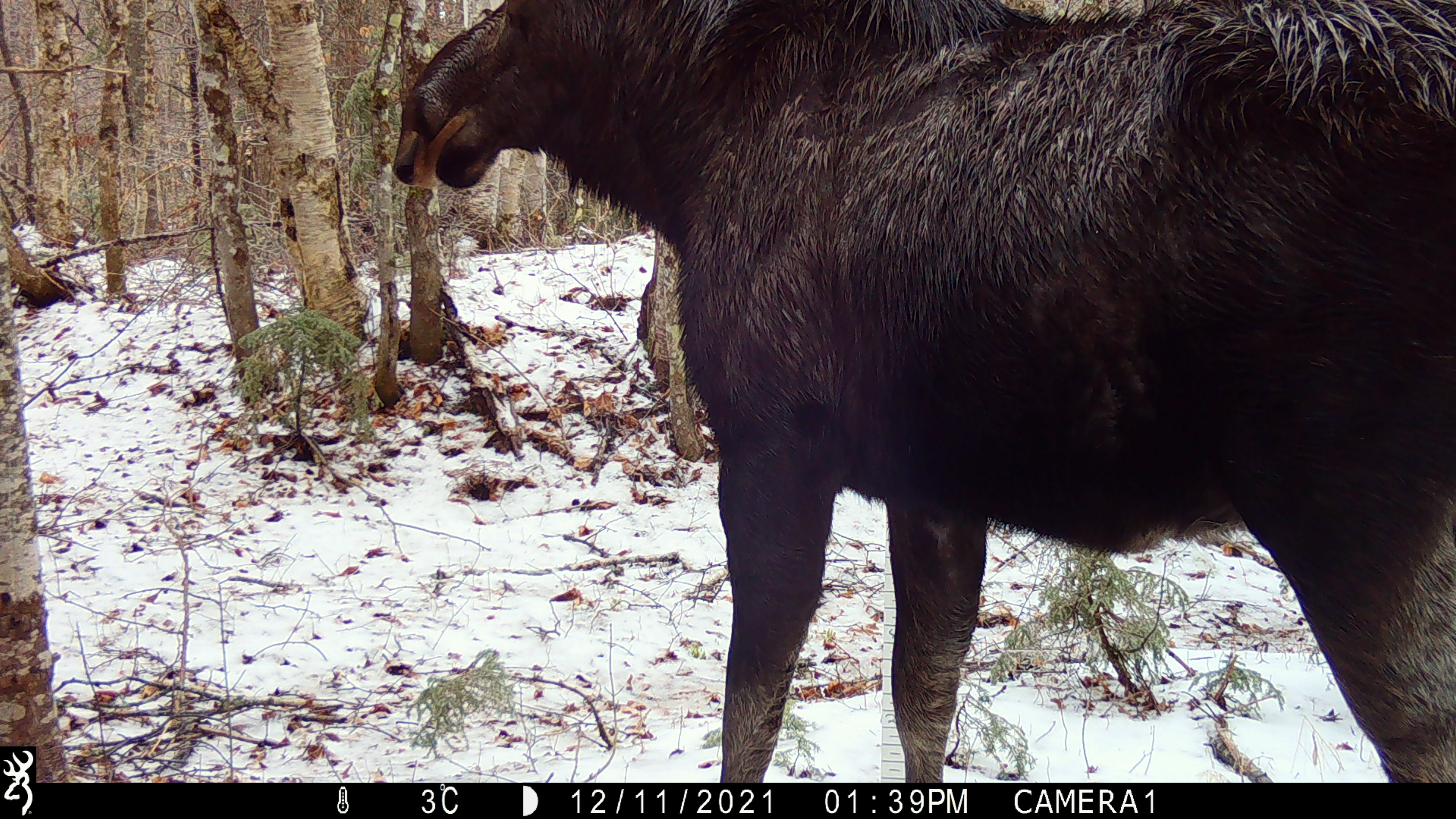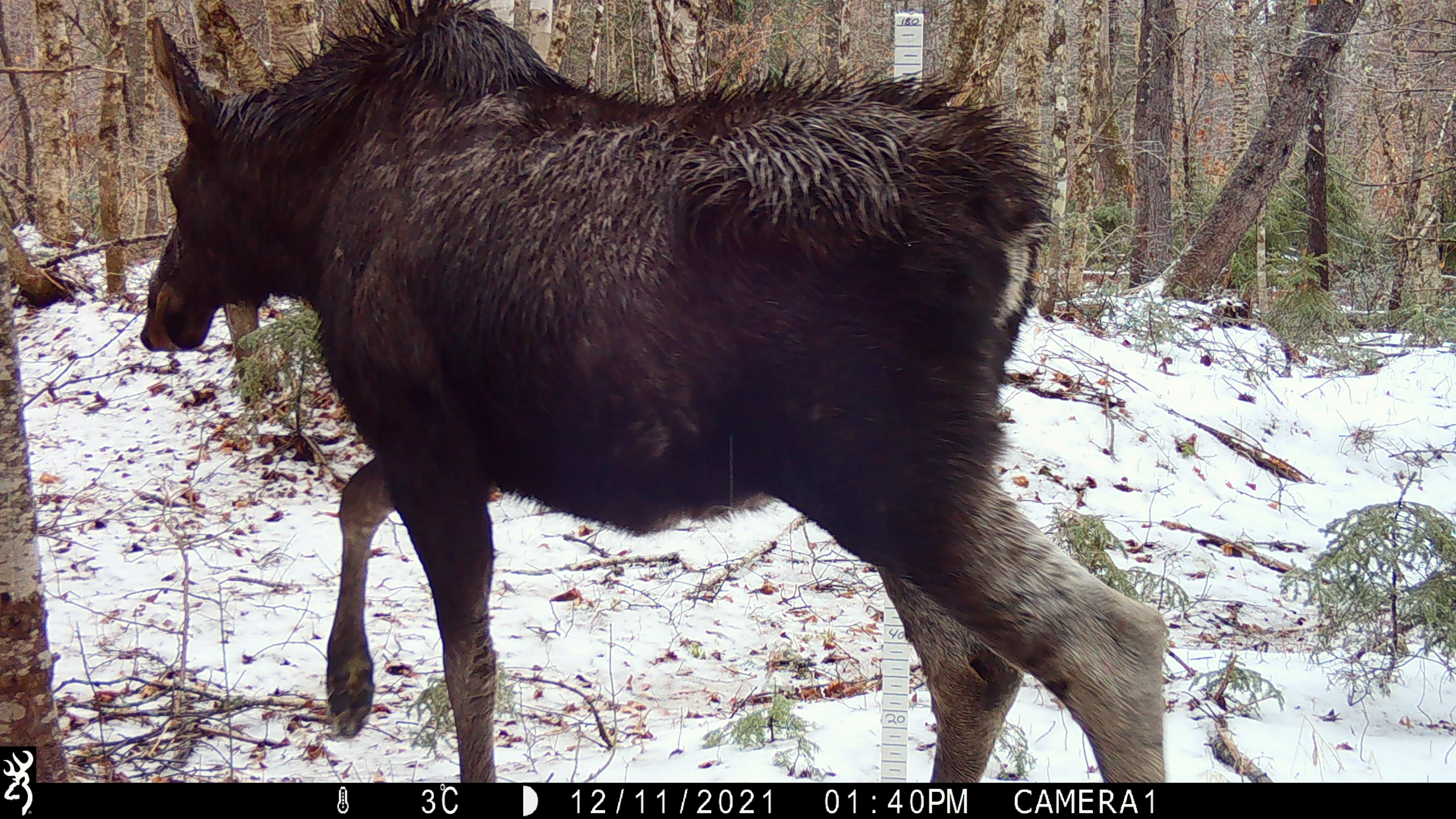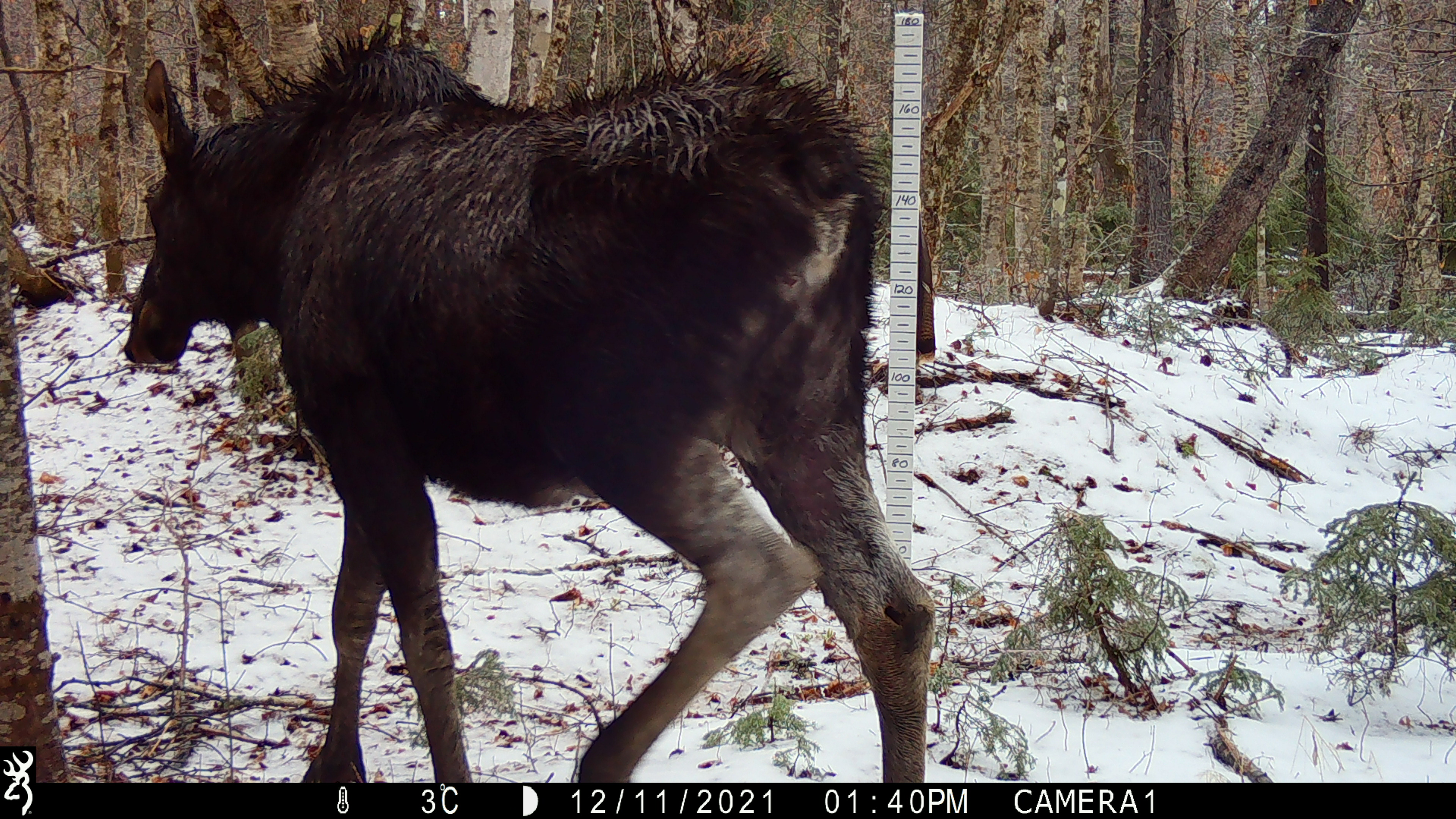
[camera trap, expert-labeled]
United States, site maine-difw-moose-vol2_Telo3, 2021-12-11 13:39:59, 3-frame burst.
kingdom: Animalia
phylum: Chordata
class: Mammalia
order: Artiodactyla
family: Cervidae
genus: Alces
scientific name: Alces alces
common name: moose